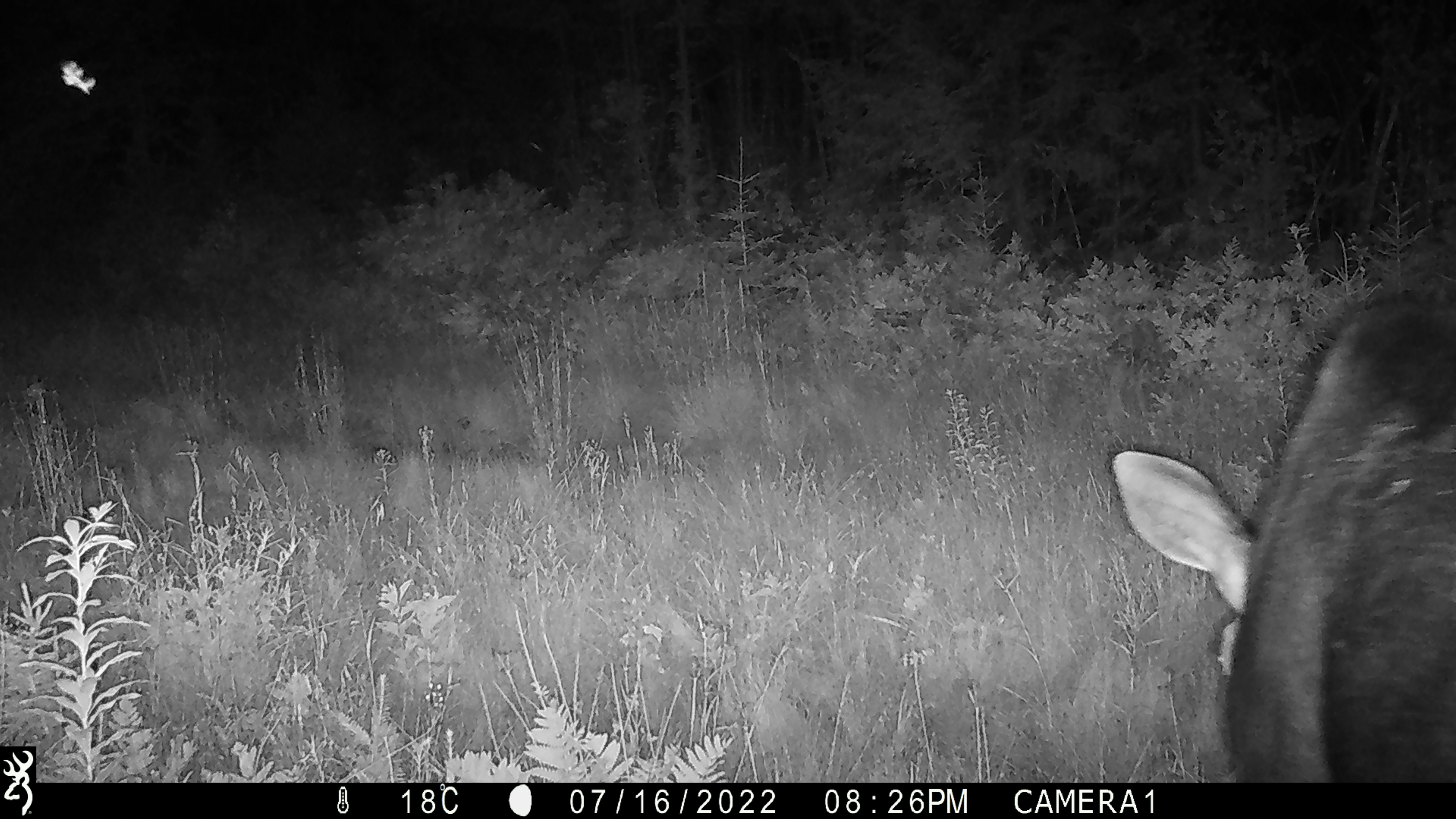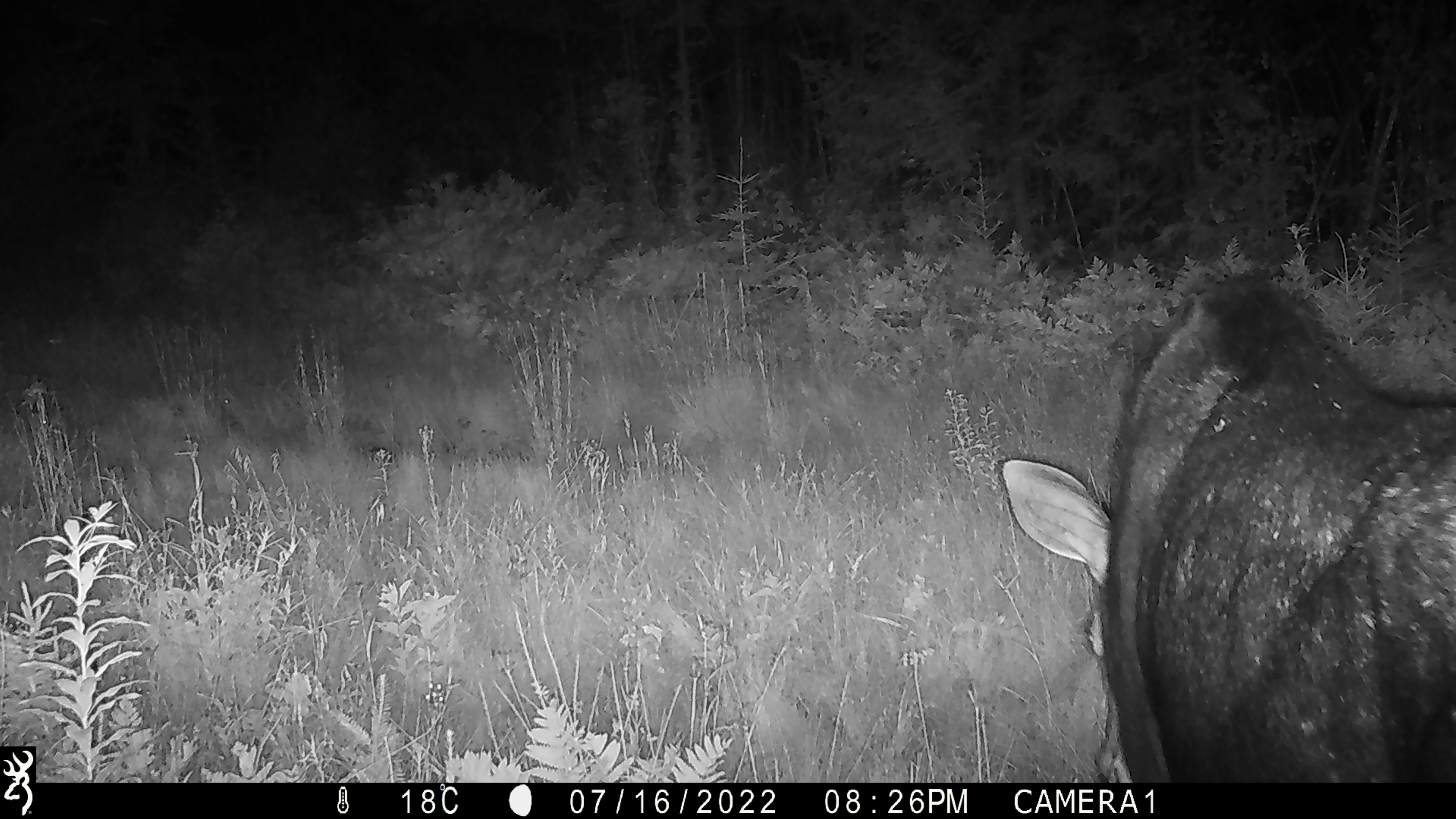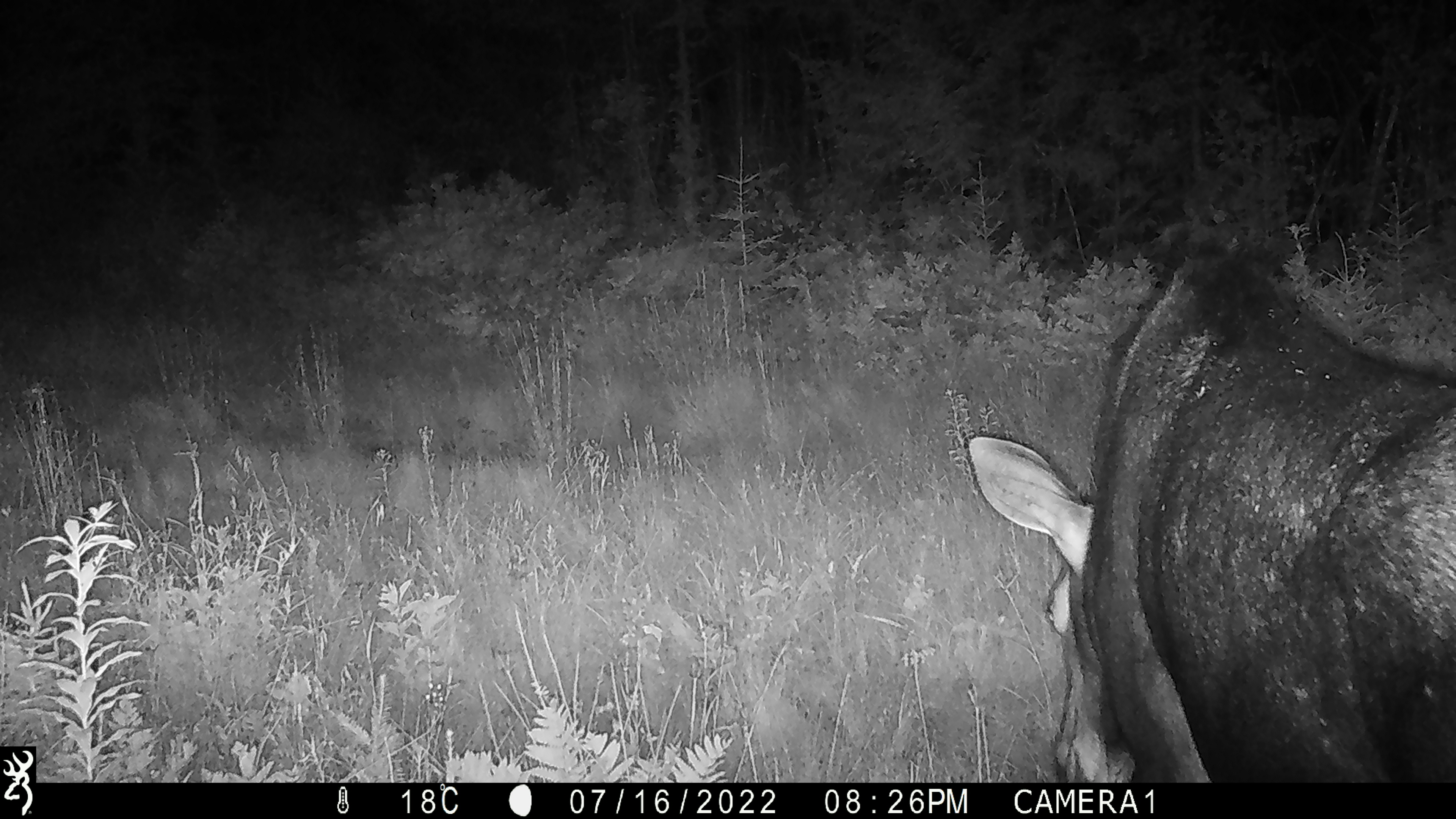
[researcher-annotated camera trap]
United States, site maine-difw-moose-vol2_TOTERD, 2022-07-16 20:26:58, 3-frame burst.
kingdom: Animalia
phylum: Chordata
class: Mammalia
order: Artiodactyla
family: Cervidae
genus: Alces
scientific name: Alces alces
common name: moose